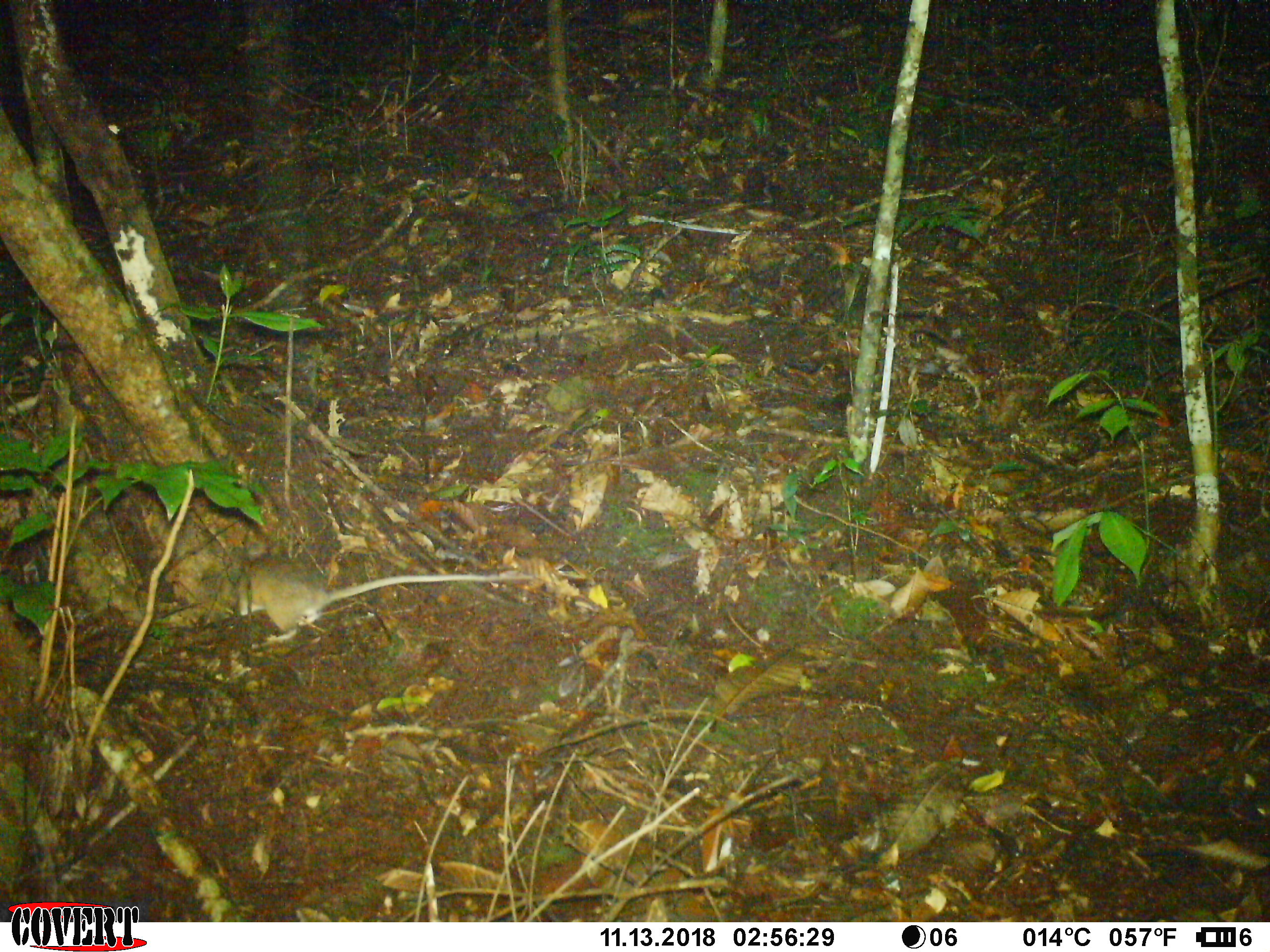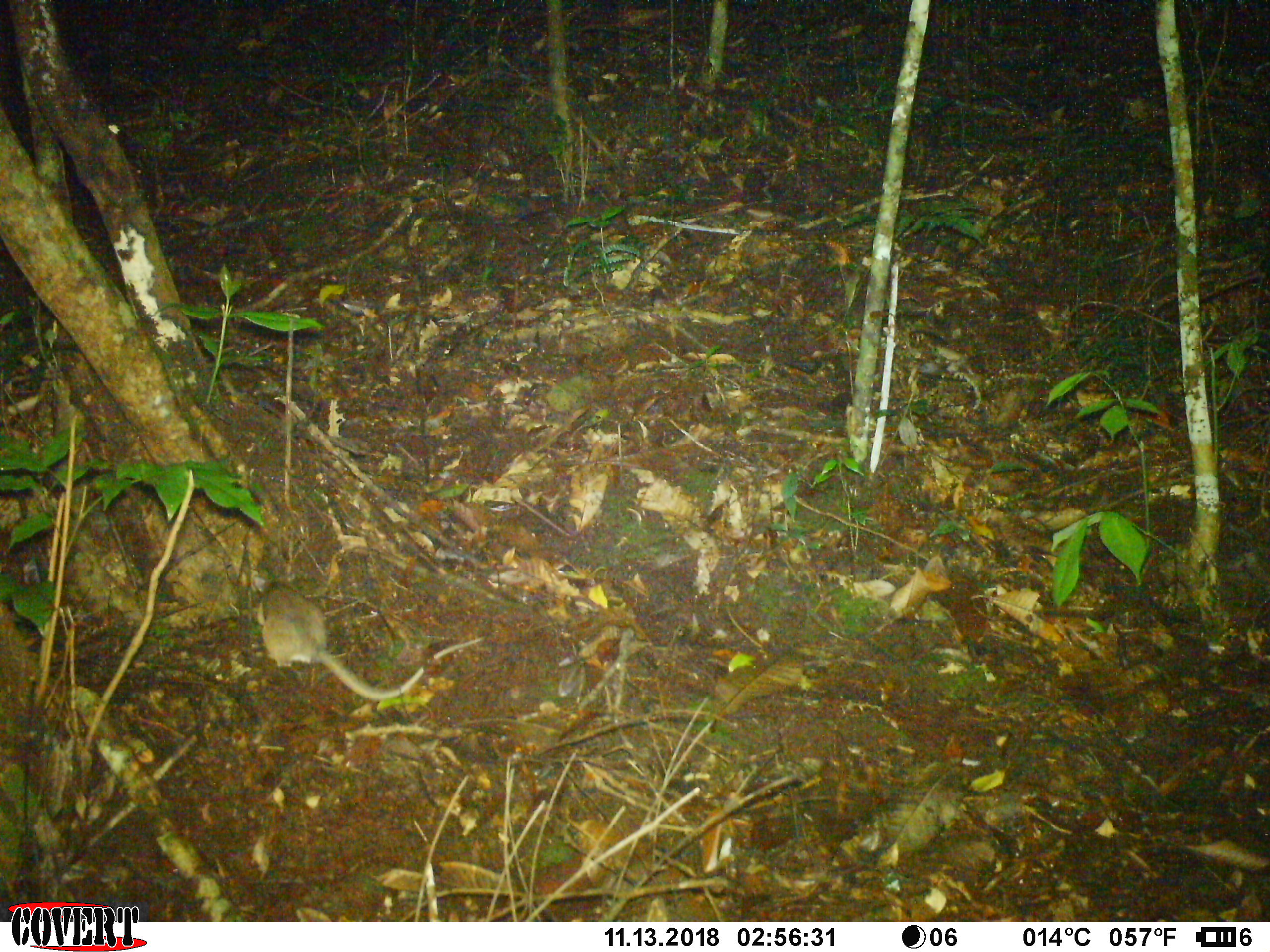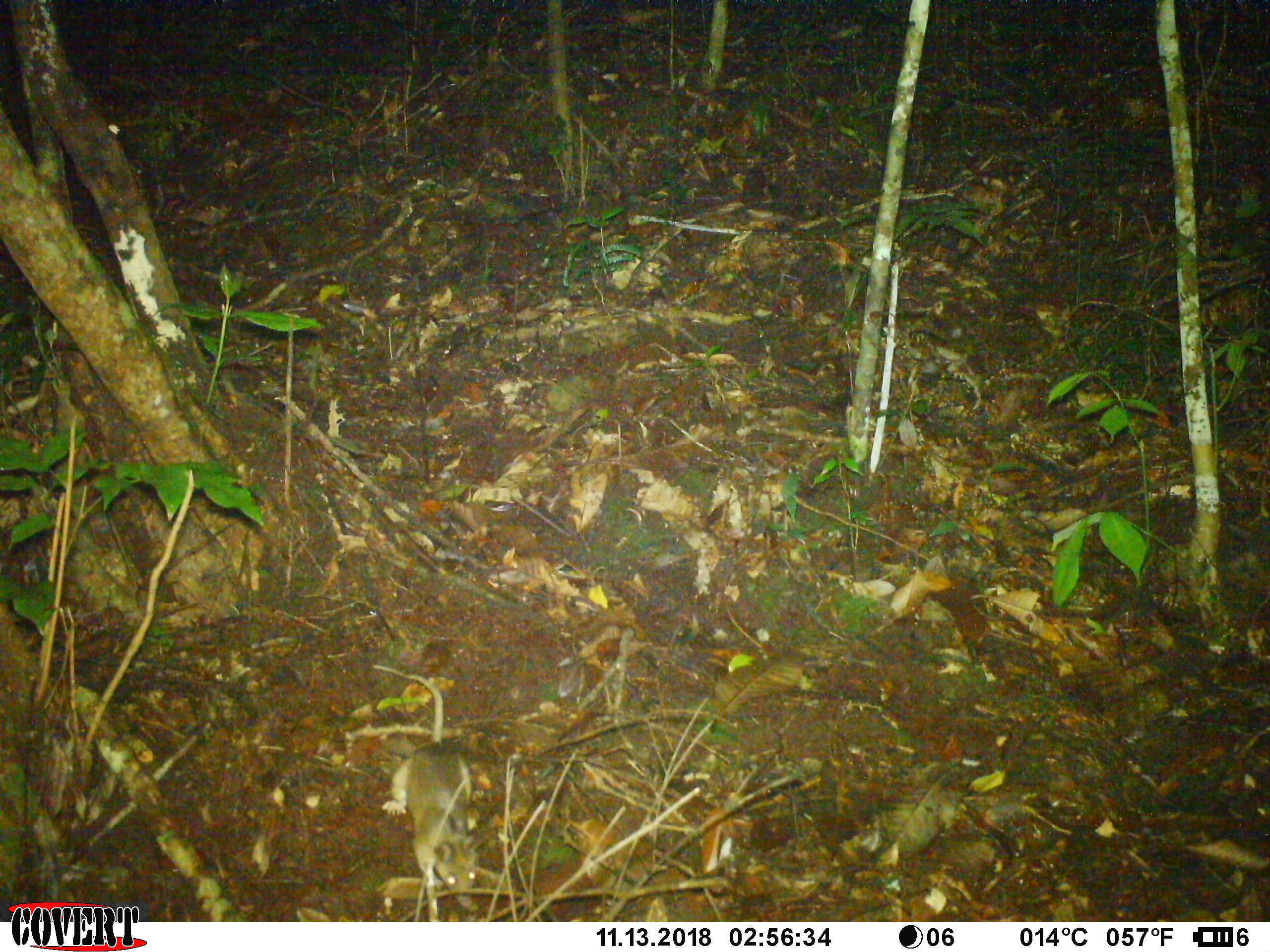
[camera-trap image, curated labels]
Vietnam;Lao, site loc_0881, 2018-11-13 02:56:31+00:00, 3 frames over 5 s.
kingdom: Animalia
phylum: Chordata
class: Mammalia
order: Rodentia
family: Muridae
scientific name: Muridae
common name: old-world mice and rats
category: unidentified murid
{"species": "unidentified murid (old-world mice and rats) (Muridae)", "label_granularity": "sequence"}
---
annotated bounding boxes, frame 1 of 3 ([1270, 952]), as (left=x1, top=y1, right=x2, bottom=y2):
unidentified murid: (left=236, top=554, right=534, bottom=642)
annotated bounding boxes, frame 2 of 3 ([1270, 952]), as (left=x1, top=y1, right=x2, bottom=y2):
unidentified murid: (left=257, top=583, right=485, bottom=700)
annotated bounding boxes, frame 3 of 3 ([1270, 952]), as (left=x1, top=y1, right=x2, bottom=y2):
unidentified murid: (left=372, top=664, right=478, bottom=907)